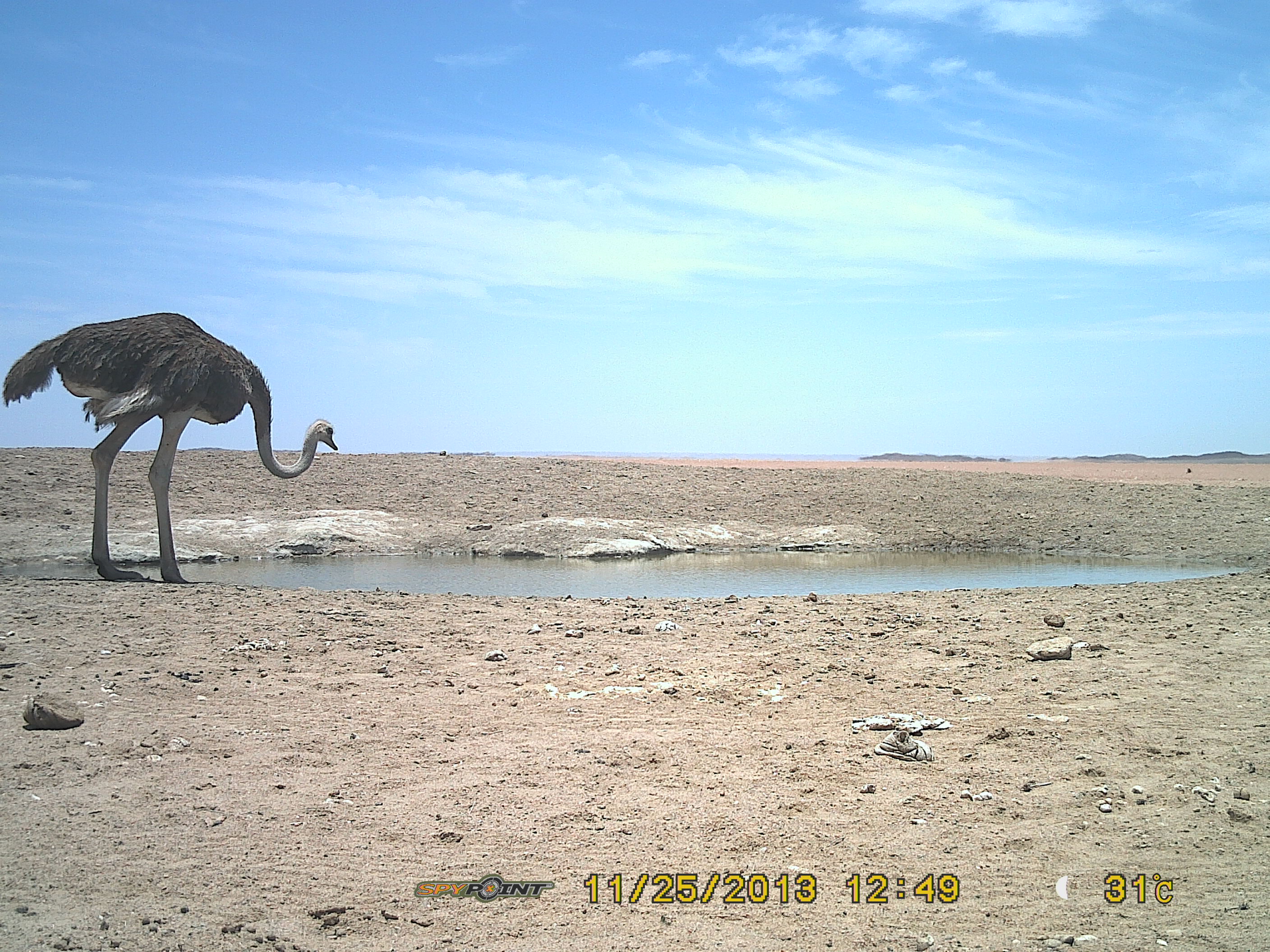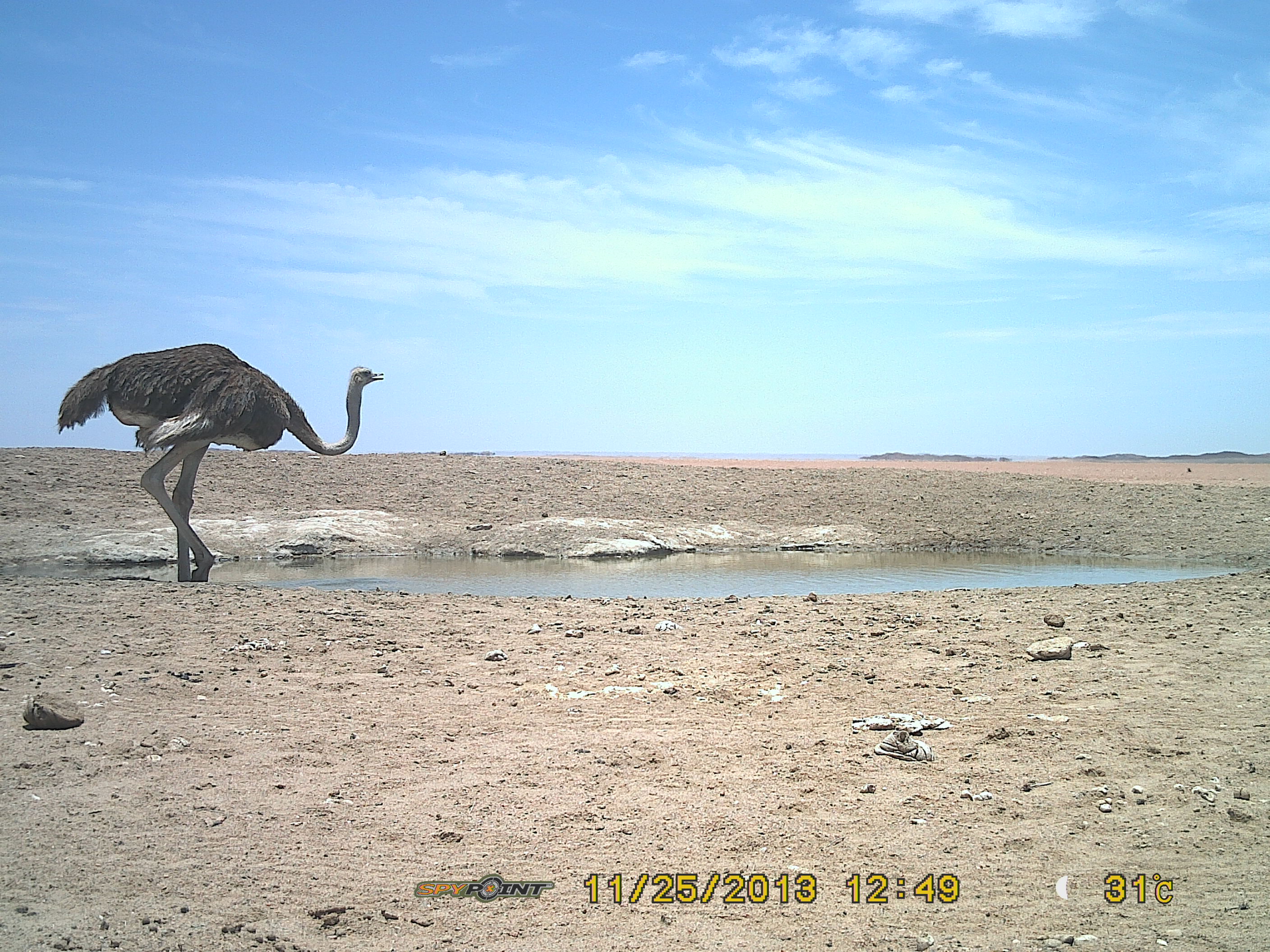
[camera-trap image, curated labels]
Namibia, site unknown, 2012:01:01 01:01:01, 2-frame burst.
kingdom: Animalia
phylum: Chordata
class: Aves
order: Struthioniformes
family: Struthionidae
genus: Struthio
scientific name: Struthio camelus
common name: common ostrich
Struthio camelus (common ostrich).